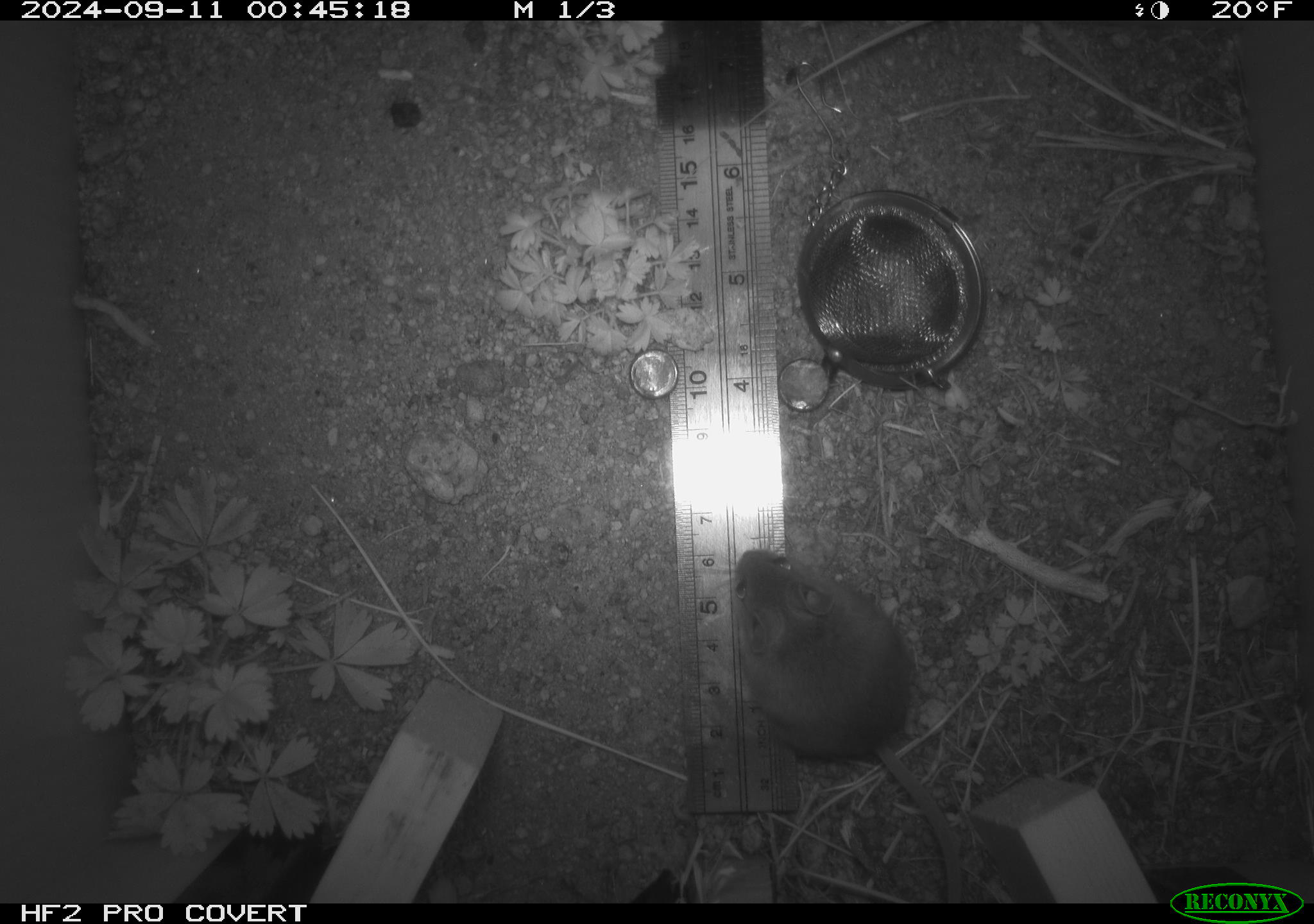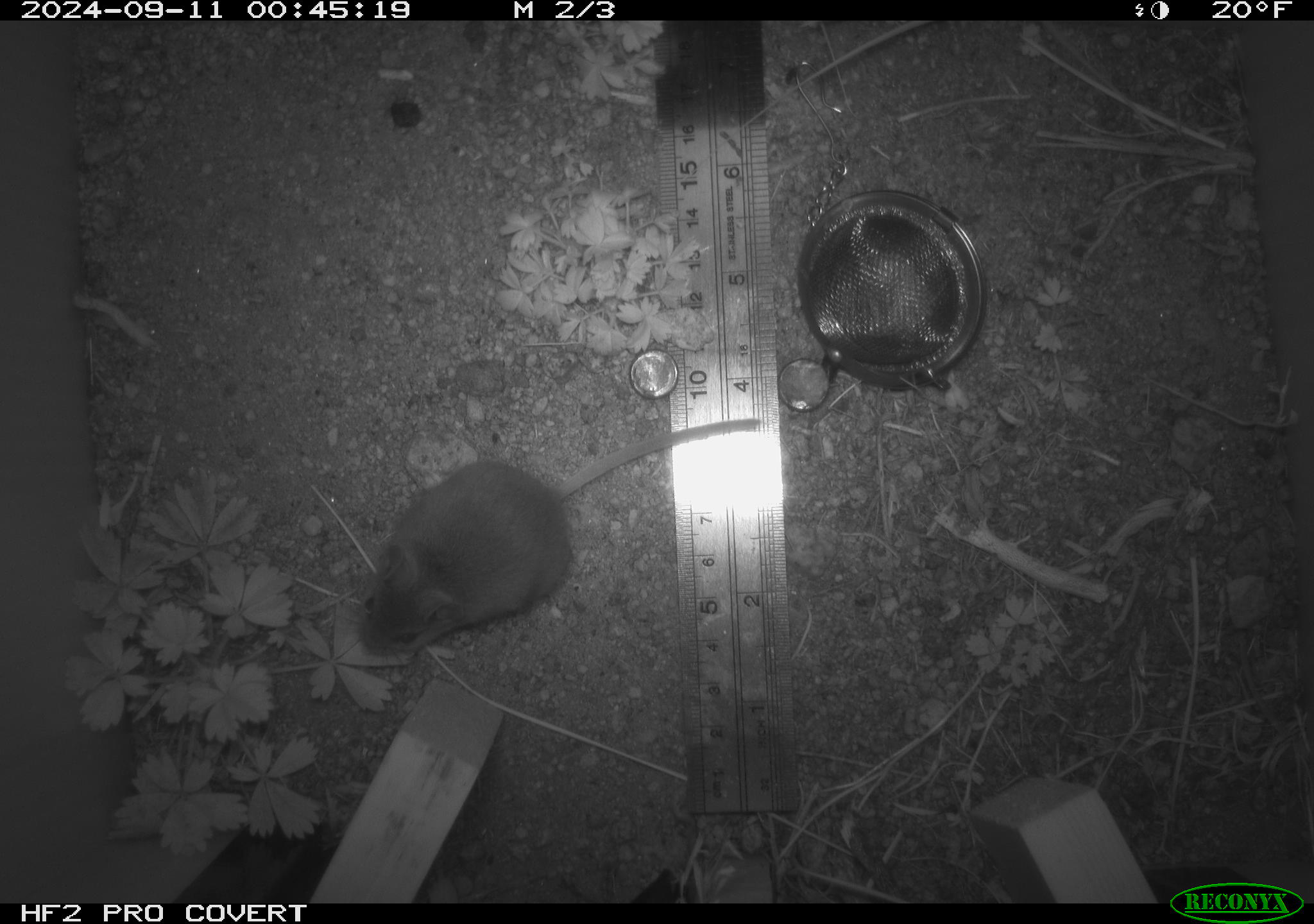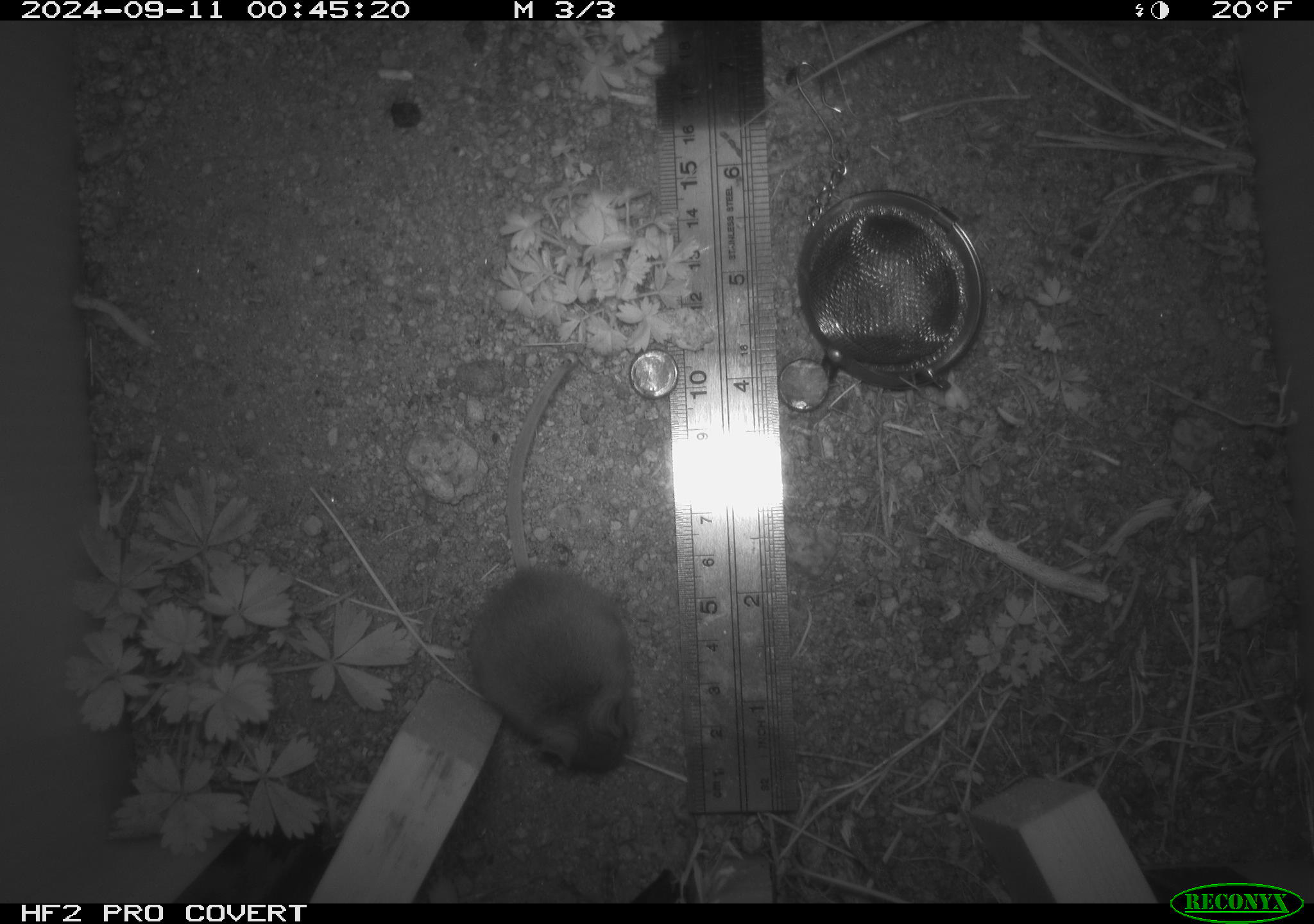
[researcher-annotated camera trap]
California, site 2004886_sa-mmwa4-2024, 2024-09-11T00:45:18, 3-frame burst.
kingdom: Animalia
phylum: Chordata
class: Mammalia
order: Rodentia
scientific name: Rodentia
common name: mouse species